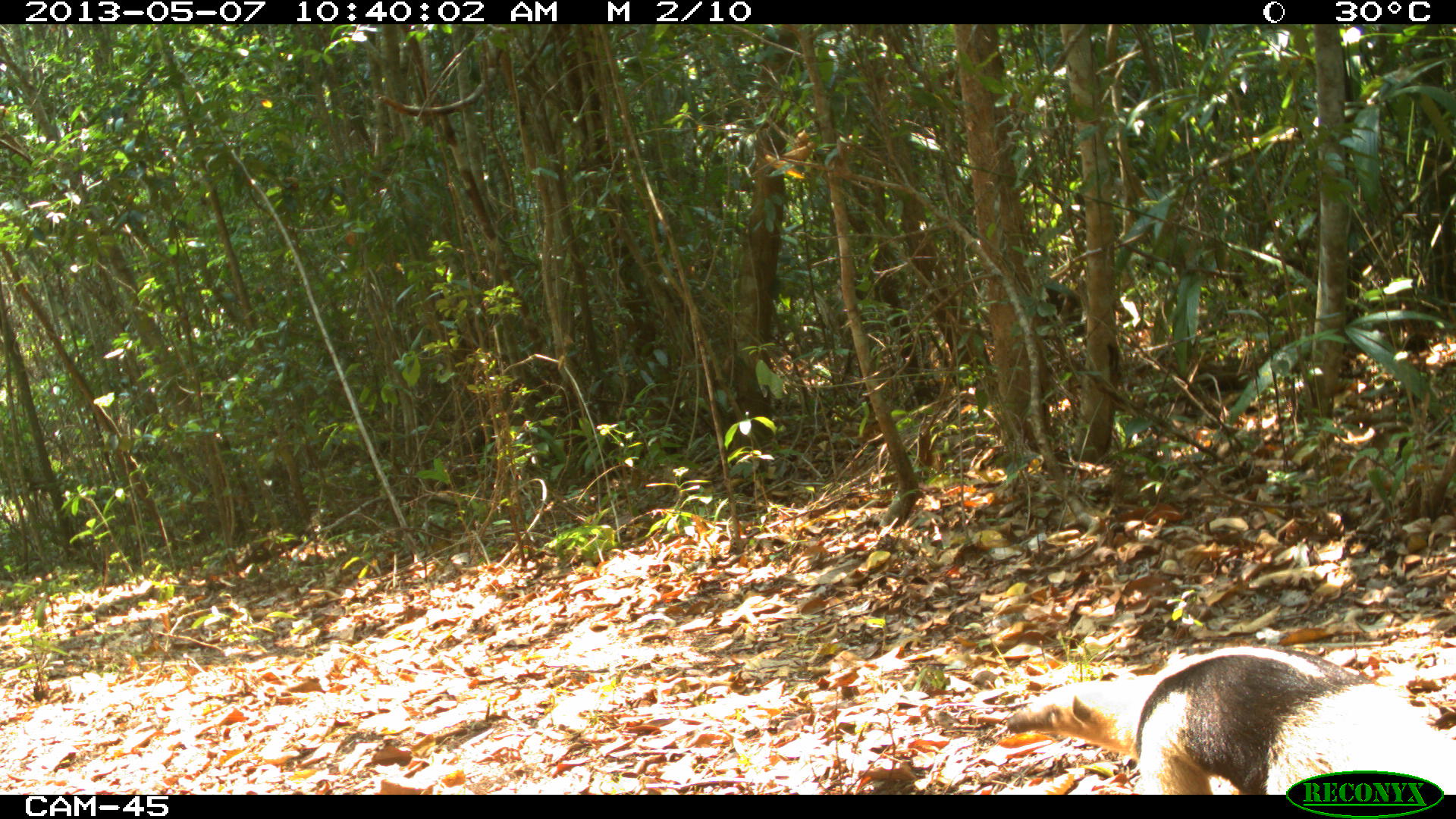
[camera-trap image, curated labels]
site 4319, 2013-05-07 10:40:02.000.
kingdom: Animalia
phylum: Chordata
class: Mammalia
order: Pilosa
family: Myrmecophagidae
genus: Tamandua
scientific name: Tamandua mexicana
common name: northern tamandua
Tamandua mexicana (northern tamandua), count 1.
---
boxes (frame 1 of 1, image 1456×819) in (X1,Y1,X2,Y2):
tamandua mexicana: (1006,646,1456,795)